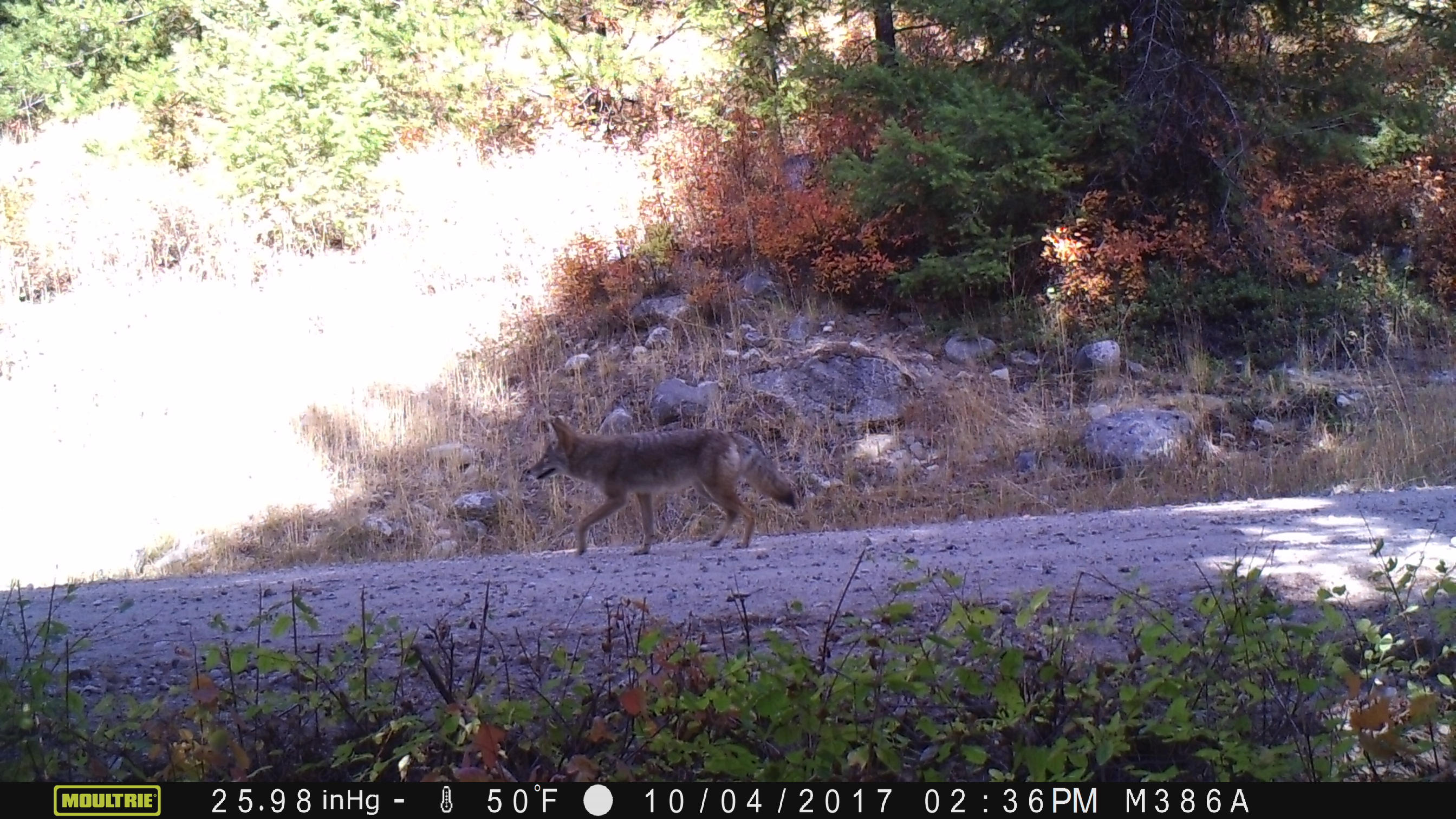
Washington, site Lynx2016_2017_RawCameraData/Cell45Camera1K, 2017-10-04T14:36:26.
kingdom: Animalia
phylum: Chordata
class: Mammalia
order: Carnivora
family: Canidae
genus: Canis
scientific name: Canis latrans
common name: coyote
Canis latrans (coyote). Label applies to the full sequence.